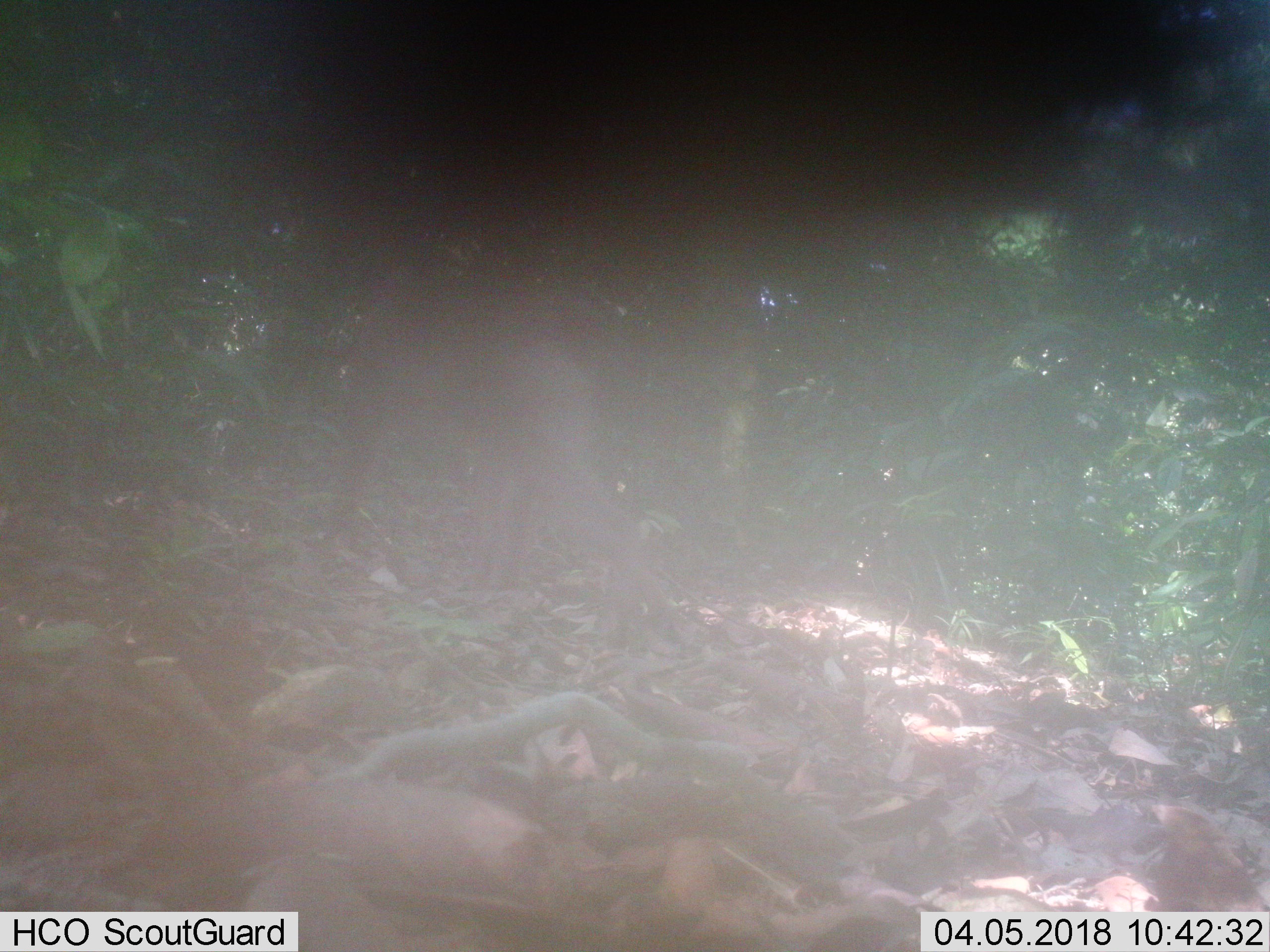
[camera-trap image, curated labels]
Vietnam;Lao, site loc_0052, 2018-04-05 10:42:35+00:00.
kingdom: Animalia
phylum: Chordata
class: Mammalia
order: Primates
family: Cercopithecidae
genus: Macaca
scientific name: Macaca nemestrina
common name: pig-tailed macaque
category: pig tailed macaque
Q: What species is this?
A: Pig tailed macaque (pig-tailed macaque) (Macaca nemestrina).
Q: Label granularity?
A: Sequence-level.